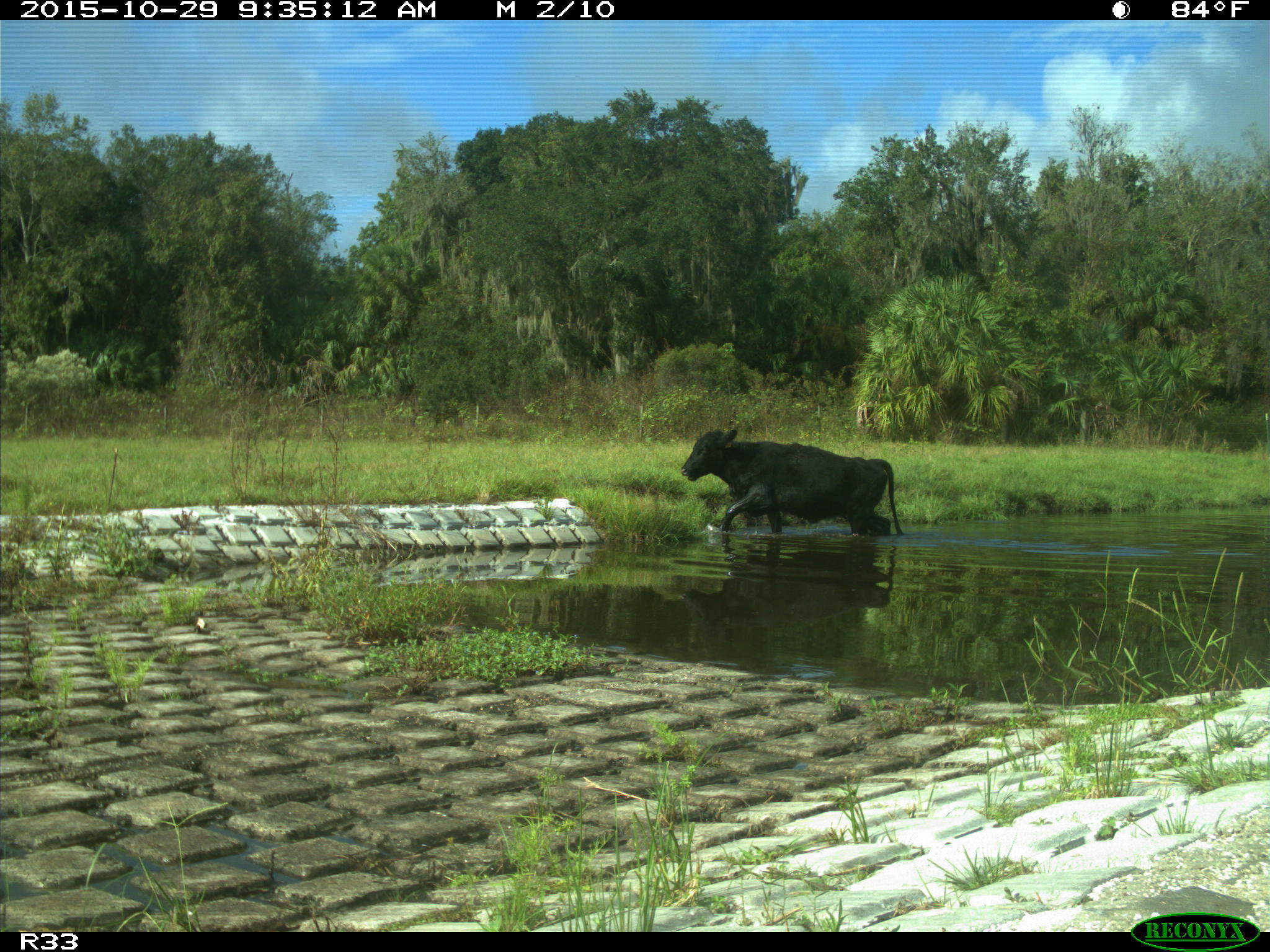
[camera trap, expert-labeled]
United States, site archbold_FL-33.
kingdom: Animalia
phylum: Chordata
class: Mammalia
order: Artiodactyla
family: Bovidae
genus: Bos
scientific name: Bos taurus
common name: domestic cow